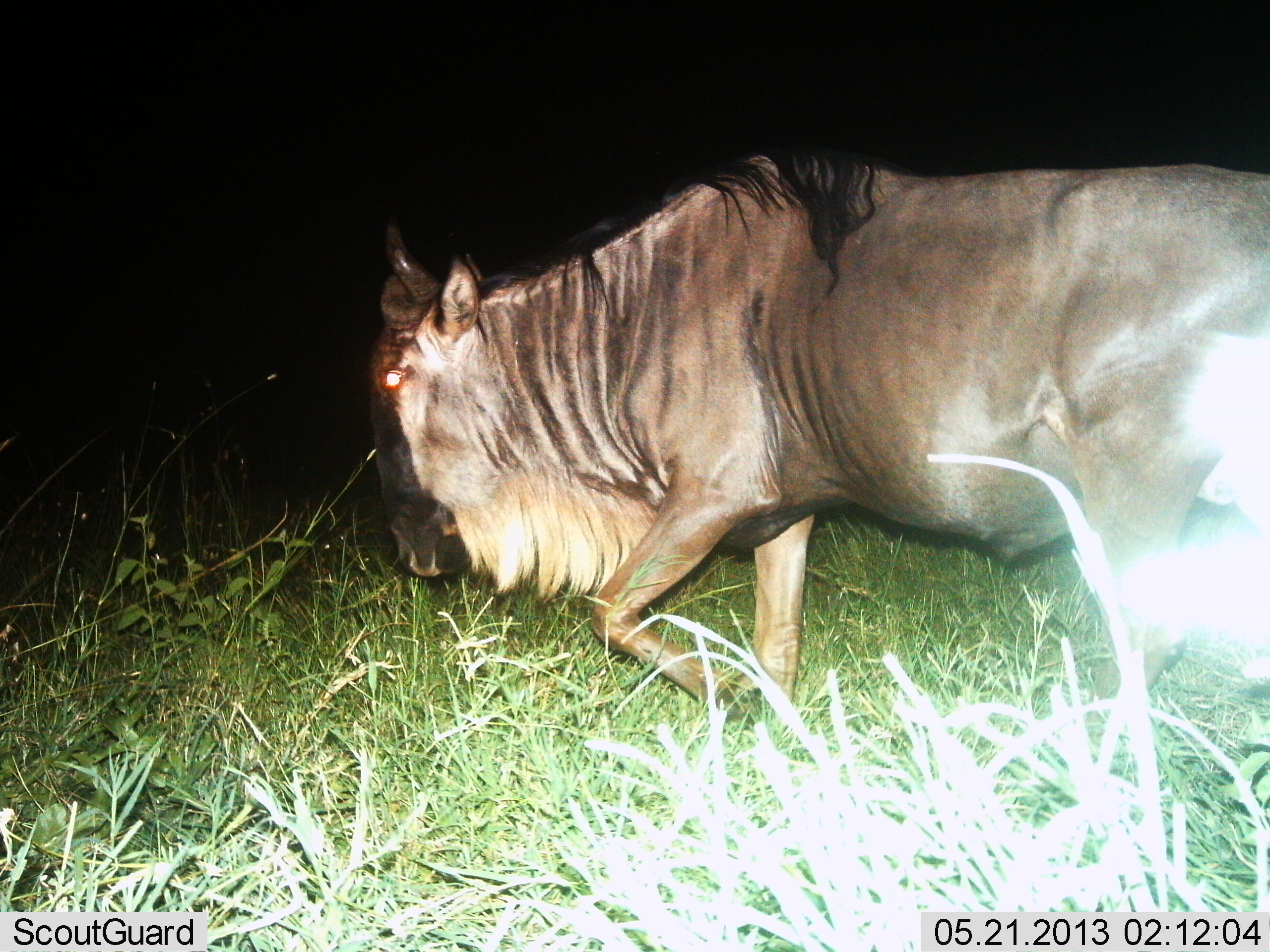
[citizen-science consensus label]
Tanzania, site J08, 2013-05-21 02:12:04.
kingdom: Animalia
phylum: Chordata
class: Mammalia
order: Artiodactyla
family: Bovidae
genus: Connochaetes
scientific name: Connochaetes taurinus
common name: blue wildebeest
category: wildebeest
Wildebeest (blue wildebeest) (Connochaetes taurinus), count 1. Behavior (volunteer vote fractions): standing 0%, resting 0%, moving 100%, interacting 0%. Young present (vote fraction): 0%. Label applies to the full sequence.